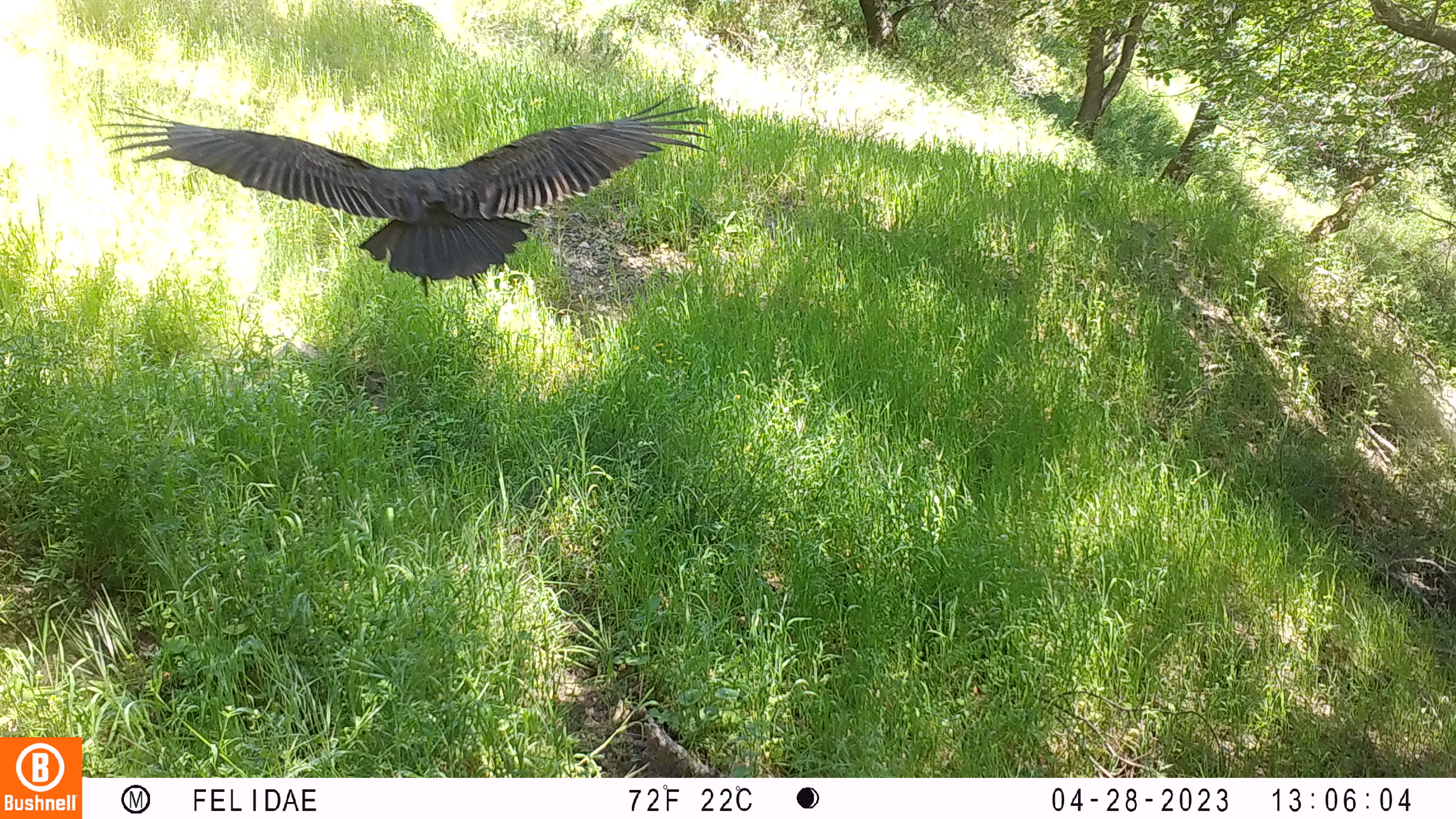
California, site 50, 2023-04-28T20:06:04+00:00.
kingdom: Animalia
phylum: Chordata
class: Aves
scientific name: Aves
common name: bird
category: unknown bird